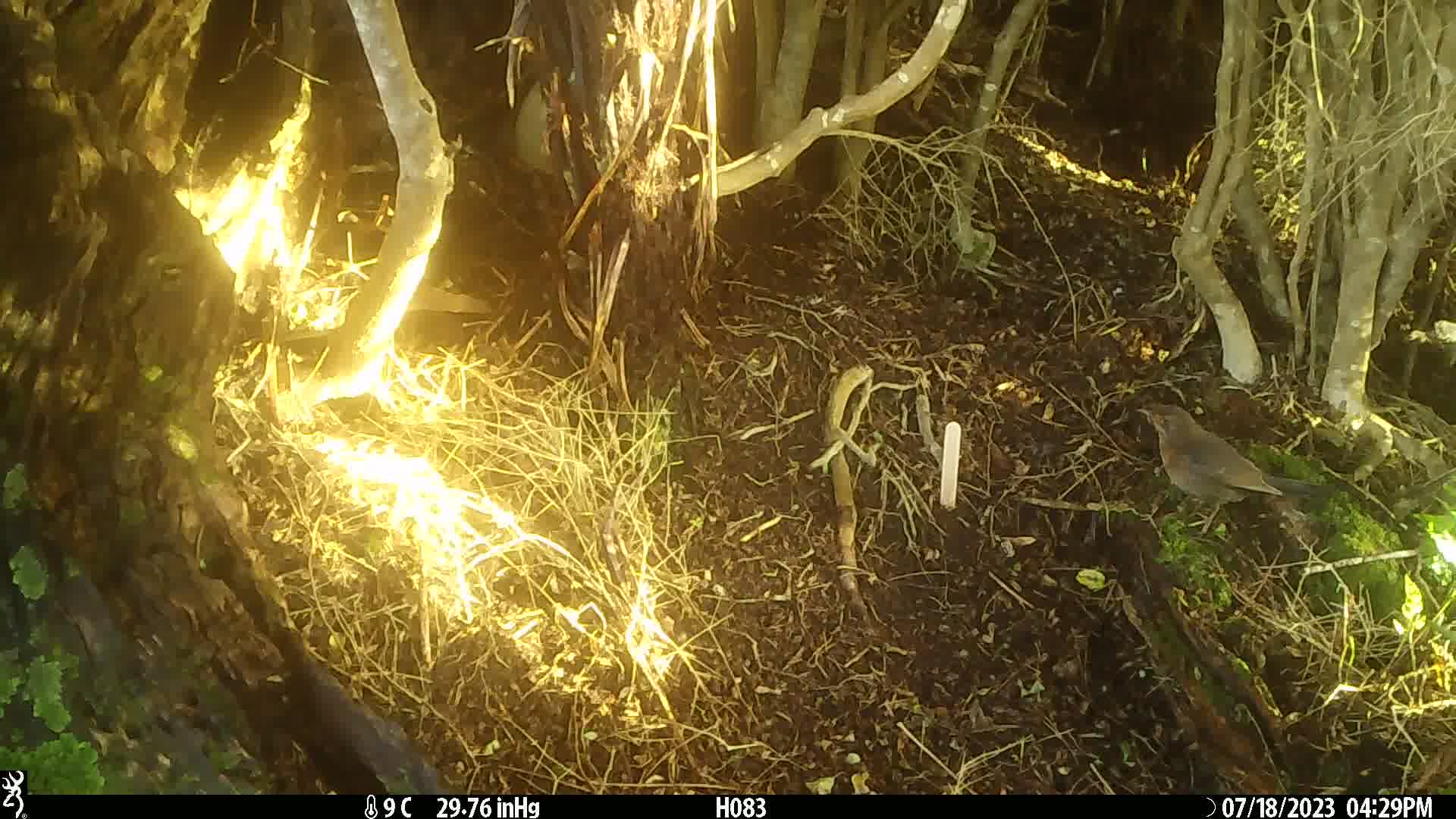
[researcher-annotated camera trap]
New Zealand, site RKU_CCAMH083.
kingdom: Animalia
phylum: Chordata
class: Aves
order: Passeriformes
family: Turdidae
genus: Turdus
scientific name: Turdus merula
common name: eurasian blackbird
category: blackbird